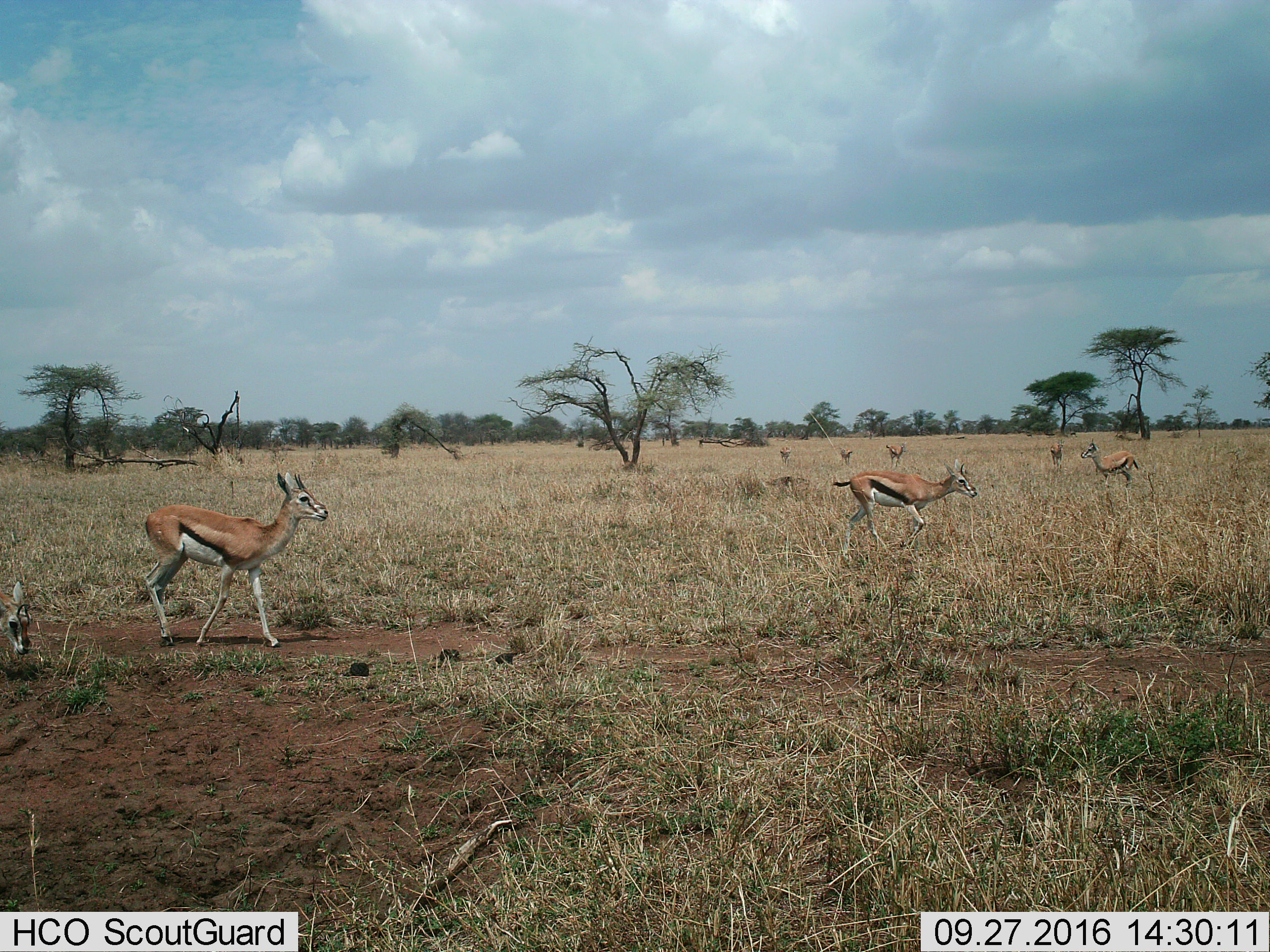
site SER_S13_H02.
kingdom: Animalia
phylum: Chordata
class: Mammalia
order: Artiodactyla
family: Bovidae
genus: Eudorcas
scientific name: Eudorcas thomsonii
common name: thomson's gazelle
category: gazellethomsons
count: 8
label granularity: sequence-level